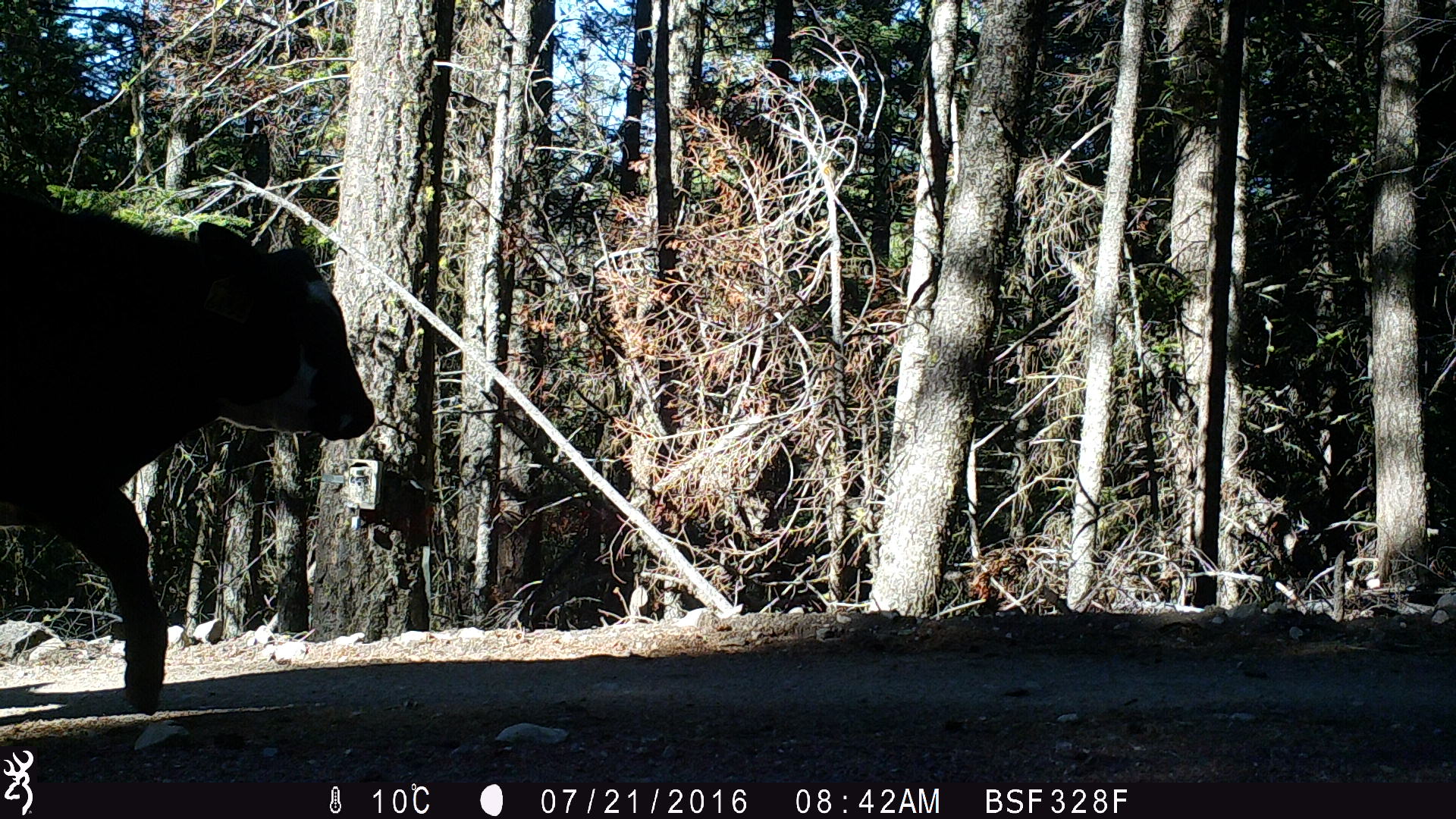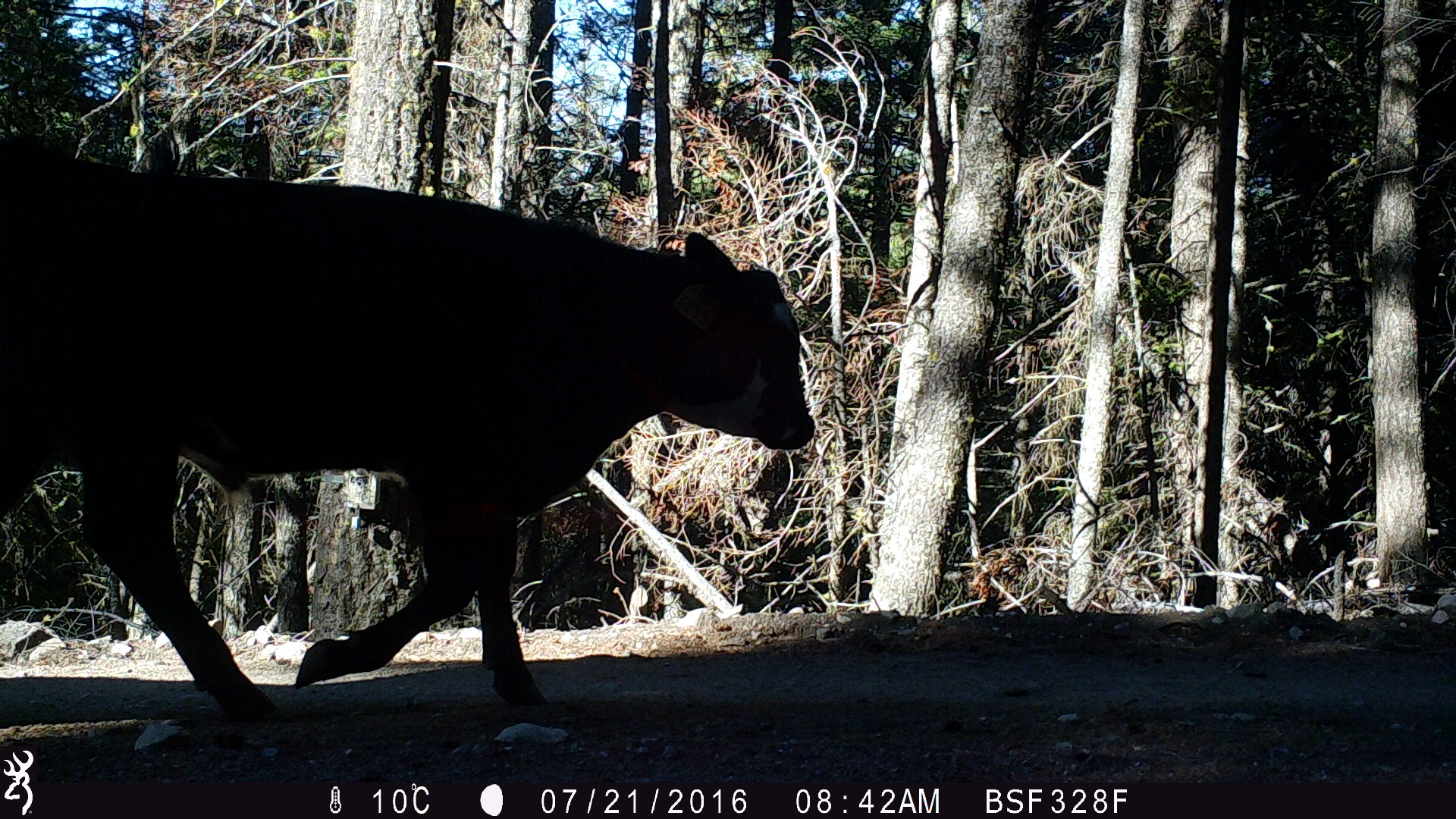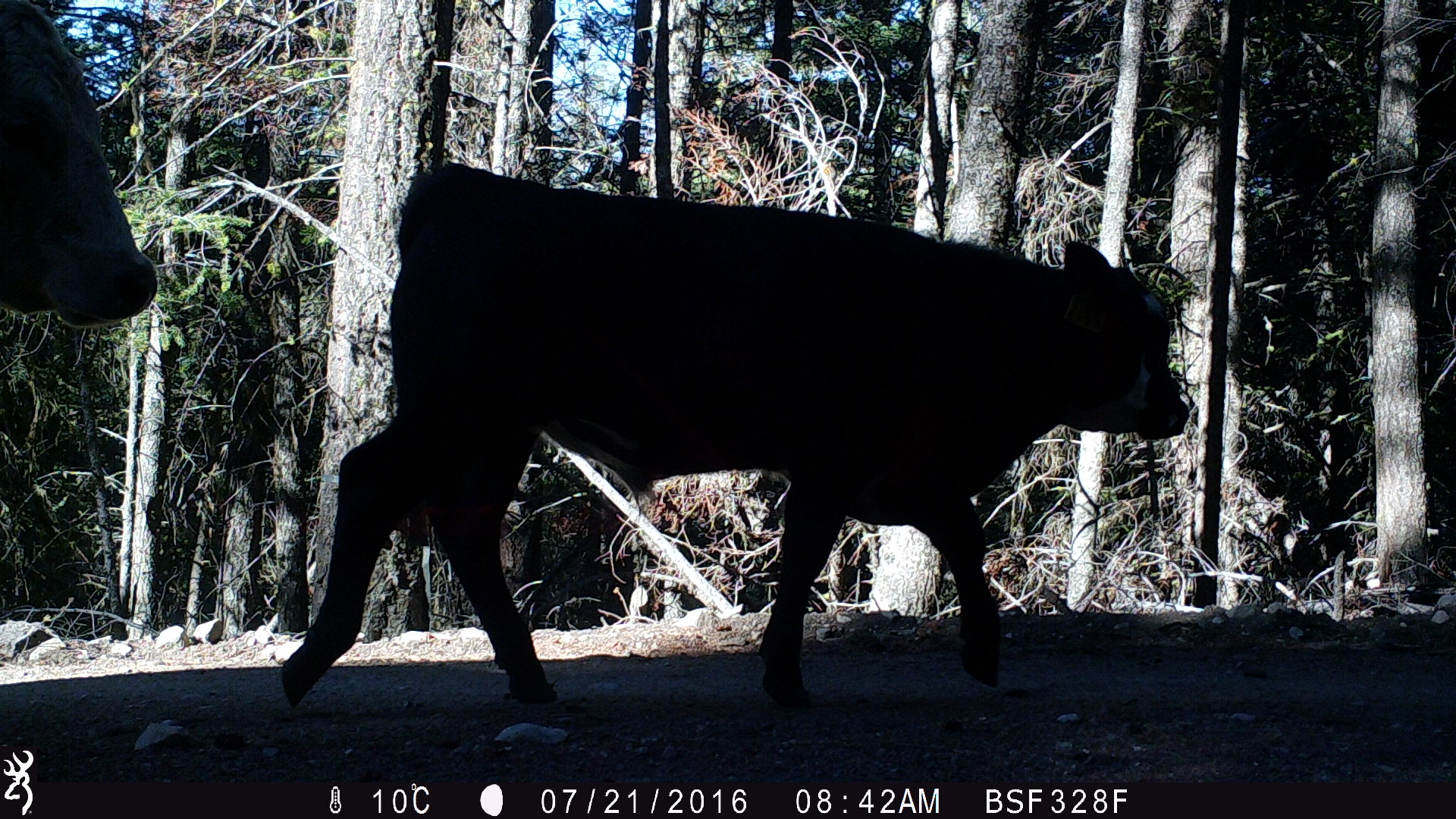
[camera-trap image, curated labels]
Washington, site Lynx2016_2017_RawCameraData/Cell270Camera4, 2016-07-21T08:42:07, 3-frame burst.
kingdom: Animalia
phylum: Chordata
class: Mammalia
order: Artiodactyla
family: Bovidae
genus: Bos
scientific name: Bos taurus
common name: domestic cattle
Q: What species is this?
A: Domestic cattle (Bos taurus).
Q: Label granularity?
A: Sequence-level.